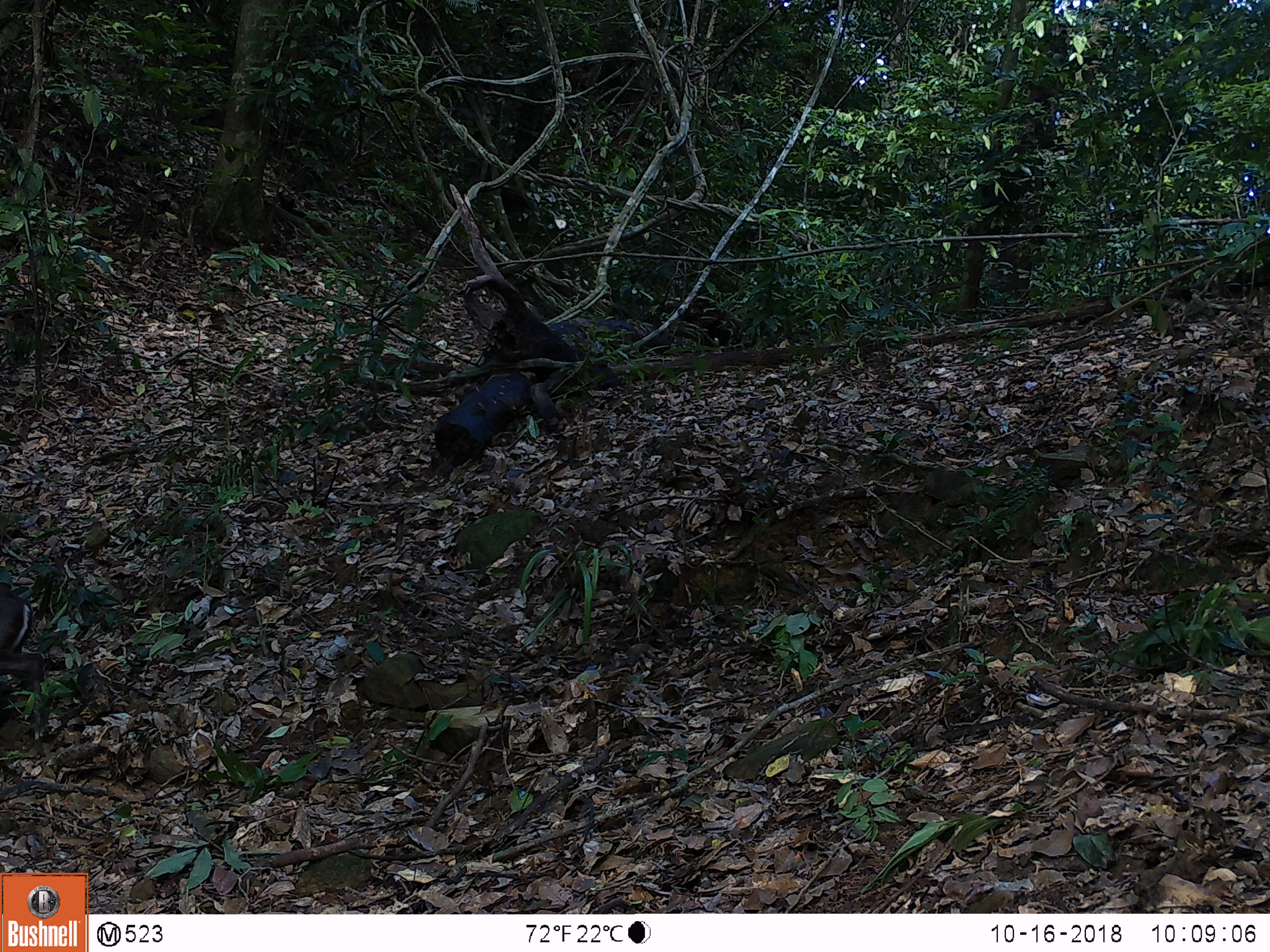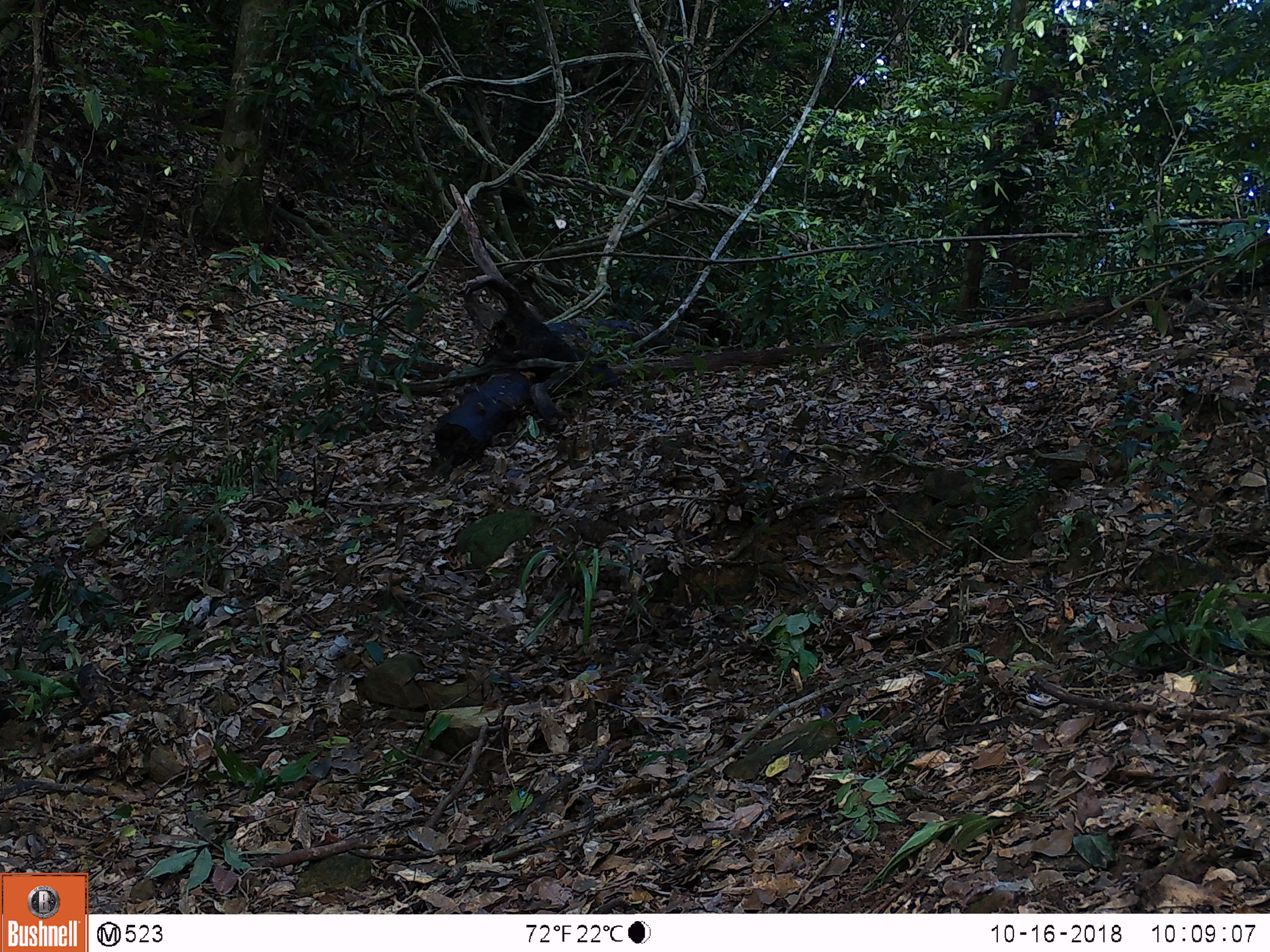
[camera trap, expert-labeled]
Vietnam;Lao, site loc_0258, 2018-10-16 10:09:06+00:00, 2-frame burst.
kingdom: Animalia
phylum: Chordata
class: Mammalia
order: Artiodactyla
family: Cervidae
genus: Muntiacus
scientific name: Muntiacus rooseveltorum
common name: roosevelt's muntjac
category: roosevelts muntjac group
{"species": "roosevelts muntjac group (roosevelt's muntjac) (Muntiacus rooseveltorum)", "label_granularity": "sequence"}